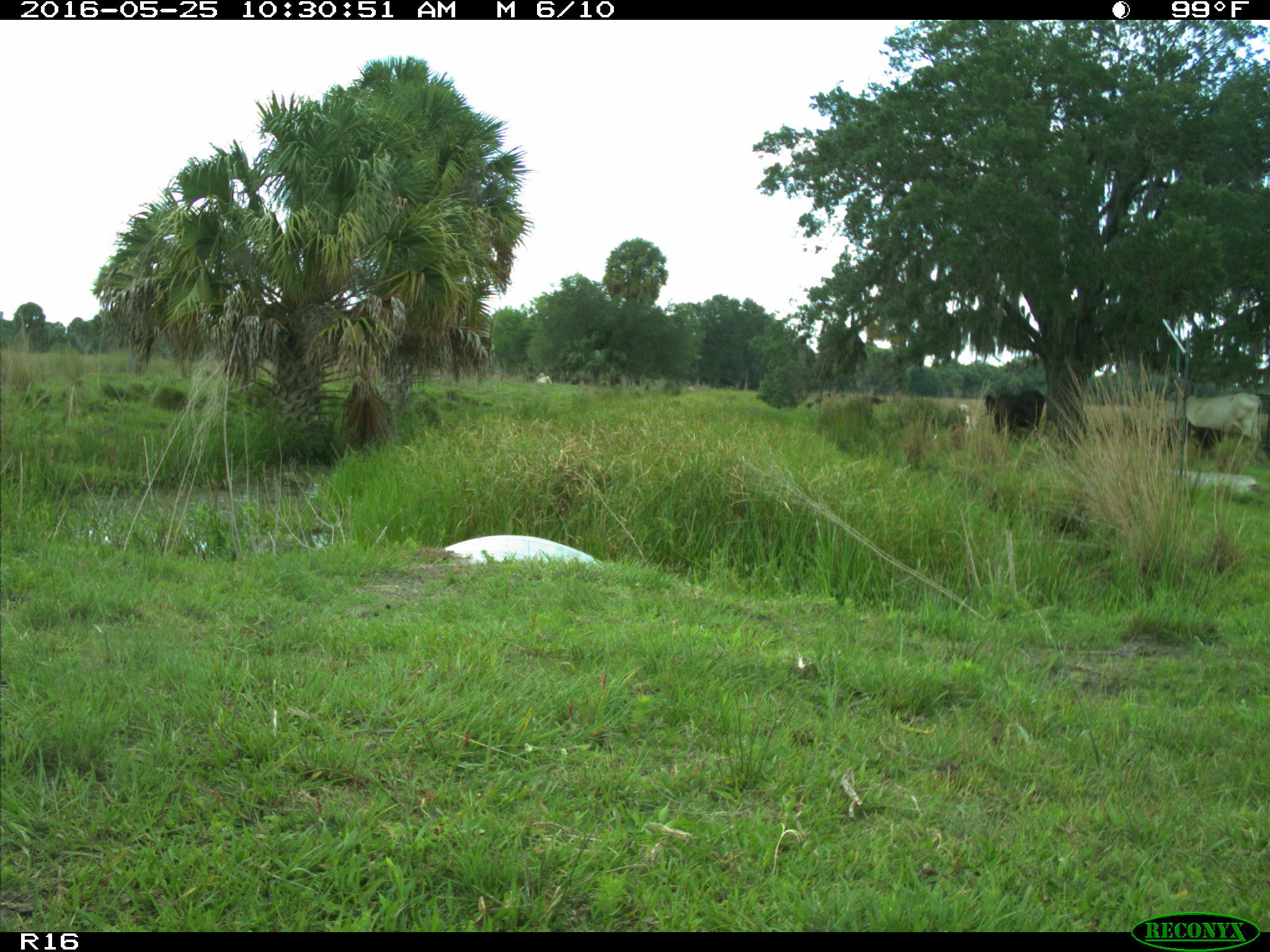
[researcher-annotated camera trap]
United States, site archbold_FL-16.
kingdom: Animalia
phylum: Chordata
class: Mammalia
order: Artiodactyla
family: Bovidae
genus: Bos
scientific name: Bos taurus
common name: domestic cow